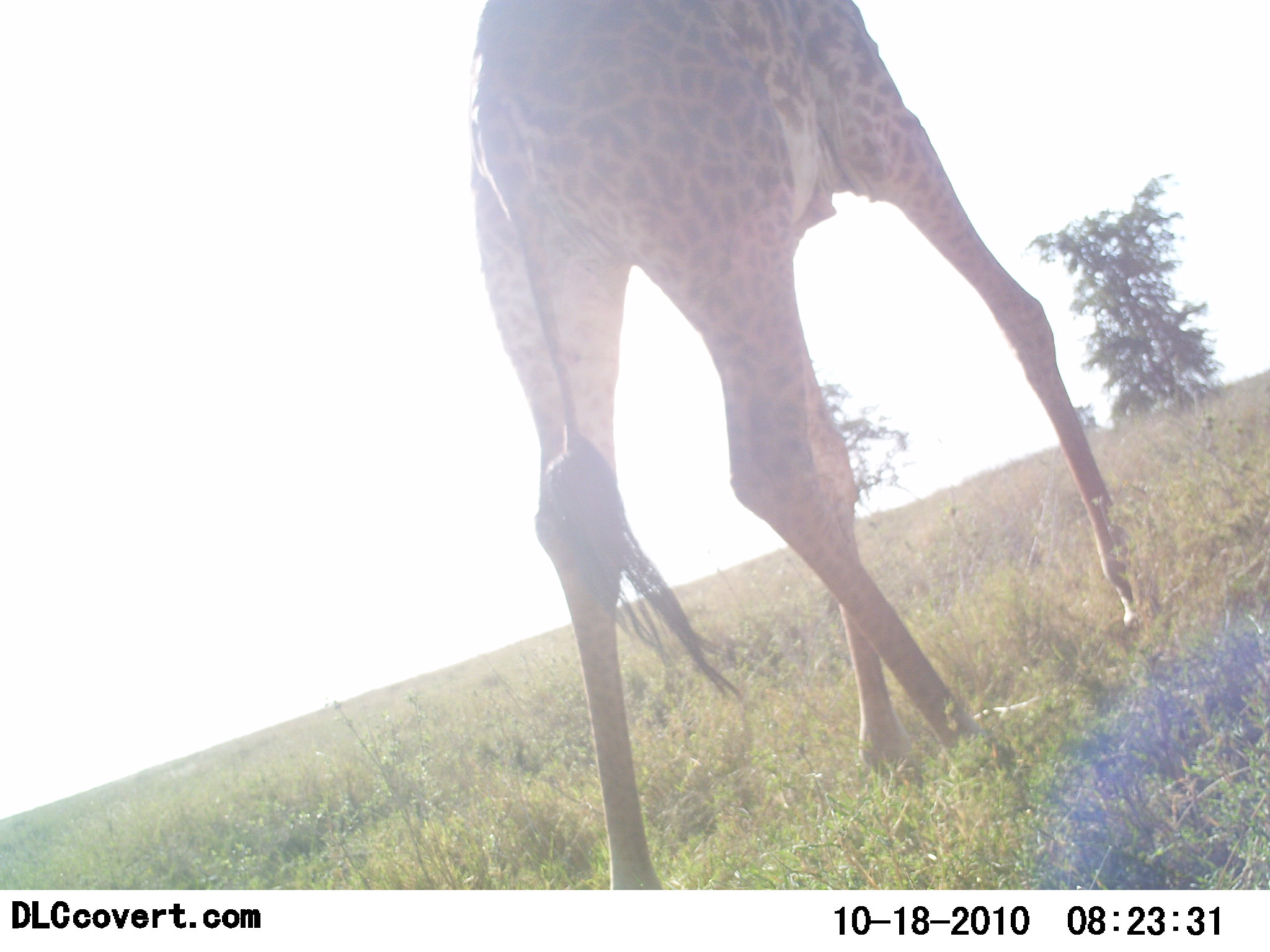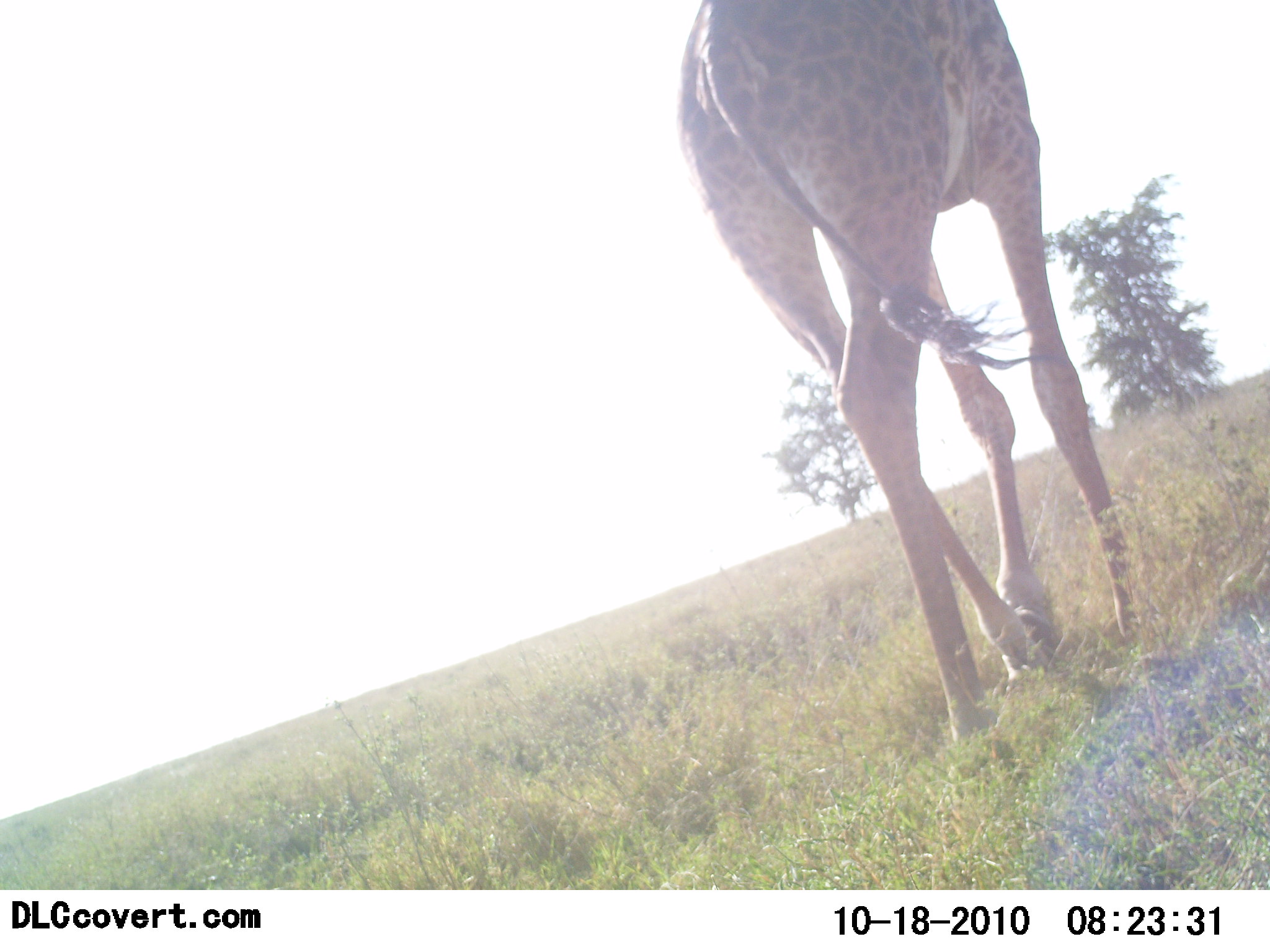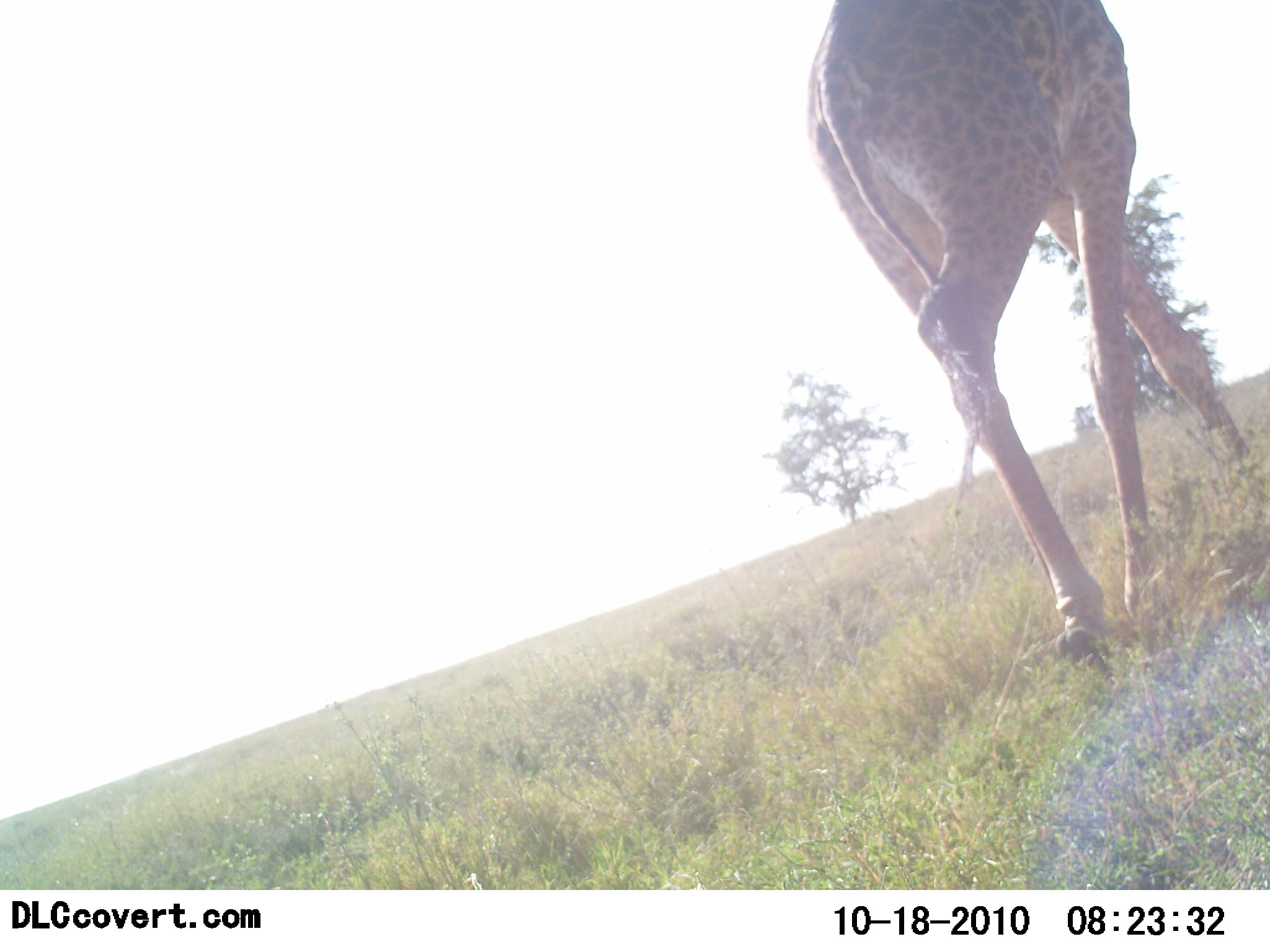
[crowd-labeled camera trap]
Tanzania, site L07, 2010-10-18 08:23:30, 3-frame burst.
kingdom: Animalia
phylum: Chordata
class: Mammalia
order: Artiodactyla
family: Giraffidae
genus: Giraffa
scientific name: Giraffa camelopardalis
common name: giraffe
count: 1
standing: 0%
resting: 0%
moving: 100%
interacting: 0%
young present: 0%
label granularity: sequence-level